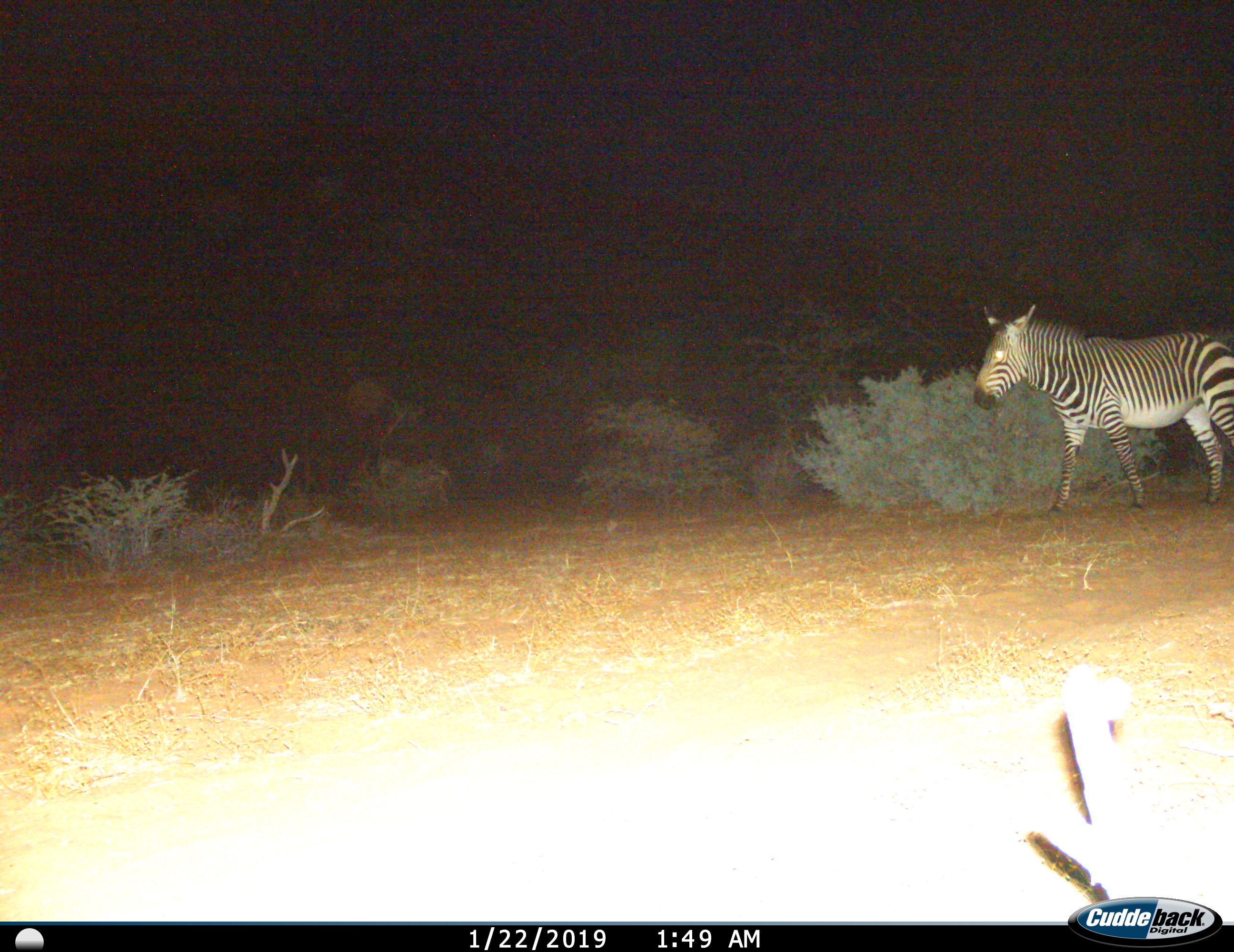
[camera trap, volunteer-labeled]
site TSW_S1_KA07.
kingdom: Animalia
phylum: Chordata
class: Mammalia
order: Perissodactyla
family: Equidae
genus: Equus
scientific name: Equus zebra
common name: mountain zebra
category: zebramountain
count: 1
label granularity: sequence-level